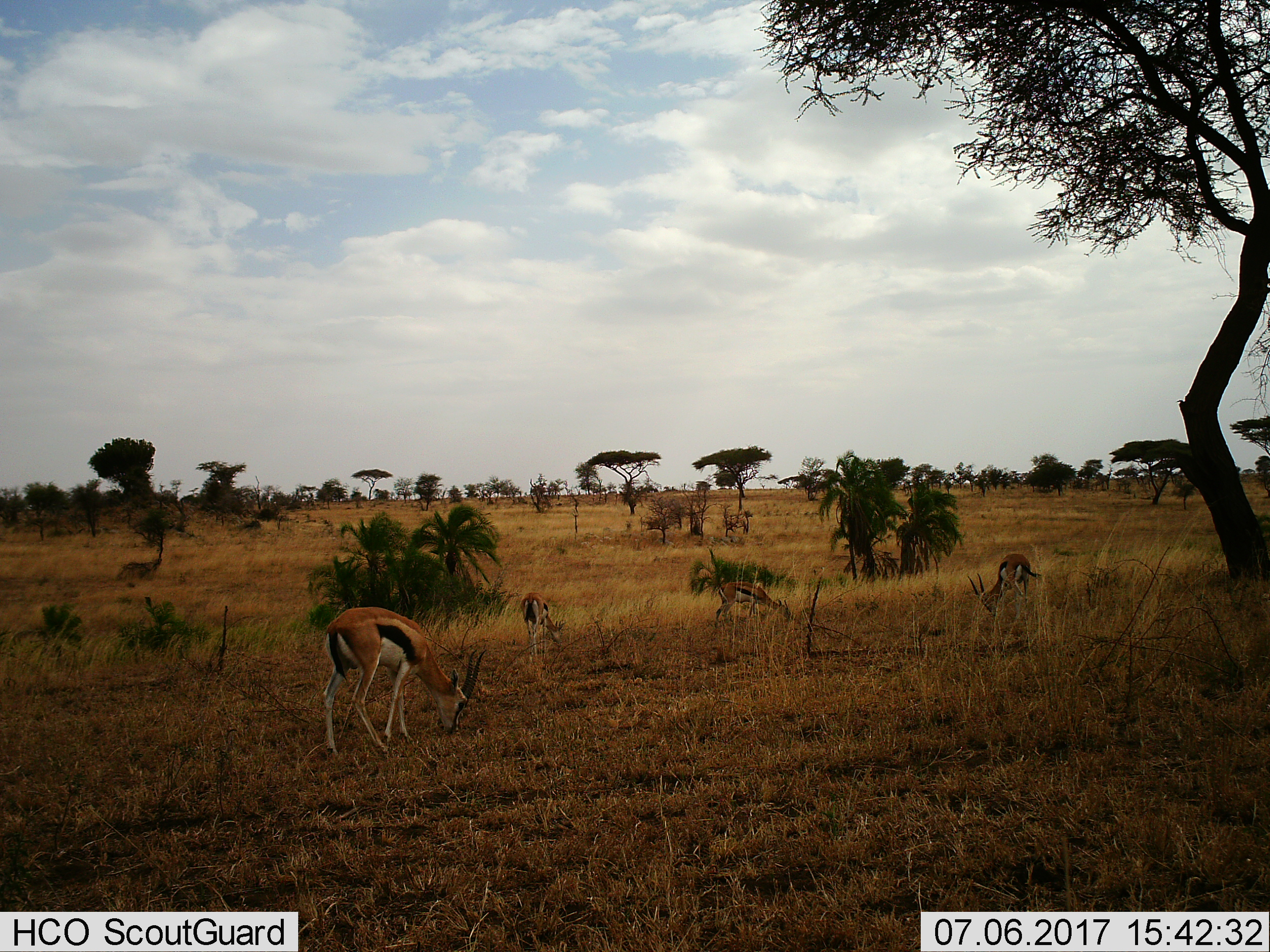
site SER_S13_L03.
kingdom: Animalia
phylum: Chordata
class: Mammalia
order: Artiodactyla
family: Bovidae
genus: Eudorcas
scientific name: Eudorcas thomsonii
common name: thomson's gazelle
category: gazellethomsons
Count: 4.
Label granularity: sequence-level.